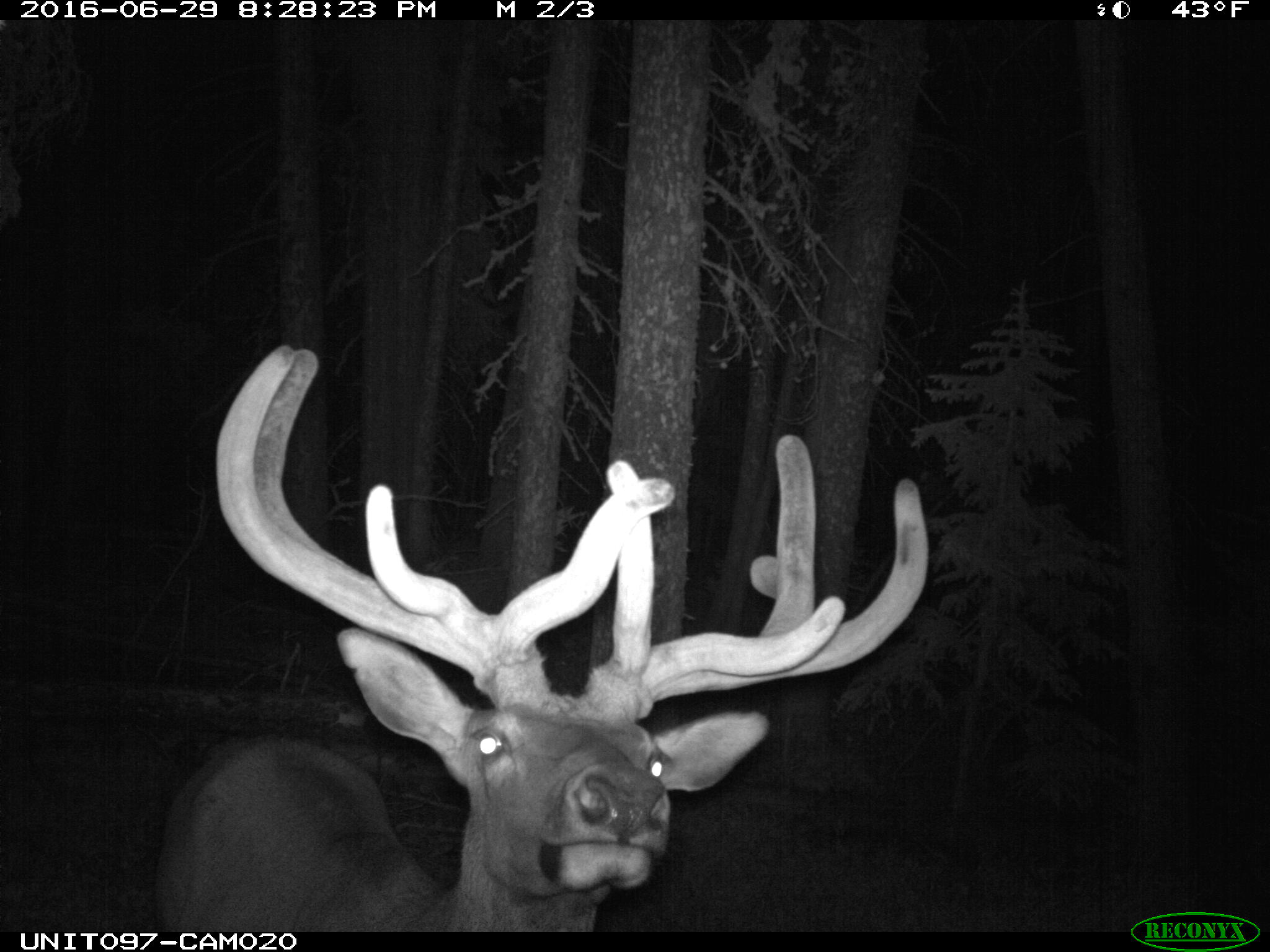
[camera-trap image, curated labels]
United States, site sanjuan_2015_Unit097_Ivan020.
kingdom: Animalia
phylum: Chordata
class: Mammalia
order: Artiodactyla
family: Cervidae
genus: Cervus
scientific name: Cervus elaphus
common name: red deer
Cervus elaphus (red deer).